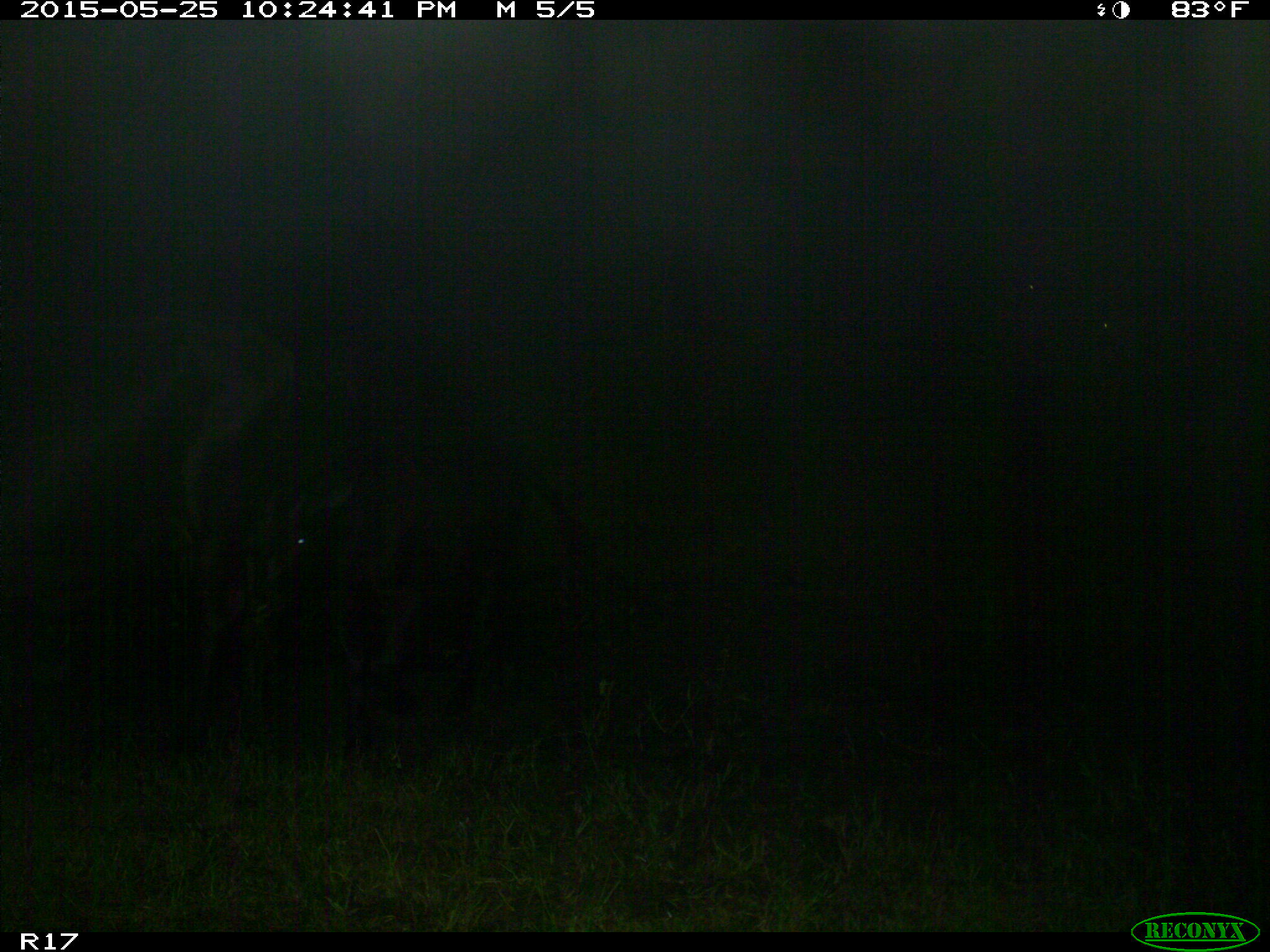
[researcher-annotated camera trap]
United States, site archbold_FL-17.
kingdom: Animalia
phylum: Chordata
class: Mammalia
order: Artiodactyla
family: Bovidae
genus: Bos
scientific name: Bos taurus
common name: domestic cow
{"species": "Bos taurus (domestic cow)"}